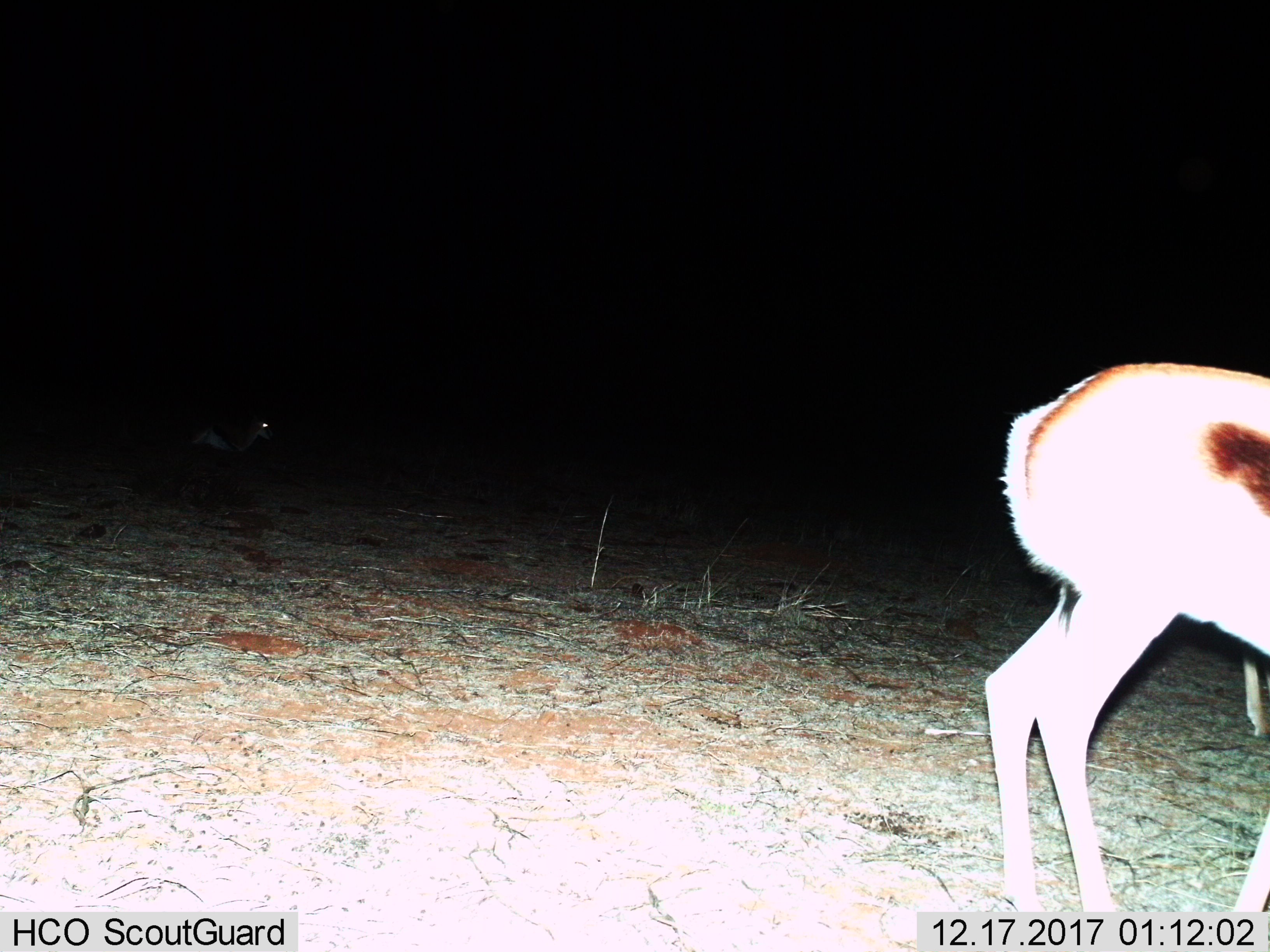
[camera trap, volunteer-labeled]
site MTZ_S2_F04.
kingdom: Animalia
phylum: Chordata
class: Mammalia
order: Artiodactyla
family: Bovidae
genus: Antidorcas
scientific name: Antidorcas marsupialis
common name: springbok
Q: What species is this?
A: Springbok (Antidorcas marsupialis).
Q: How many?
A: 2.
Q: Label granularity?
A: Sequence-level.